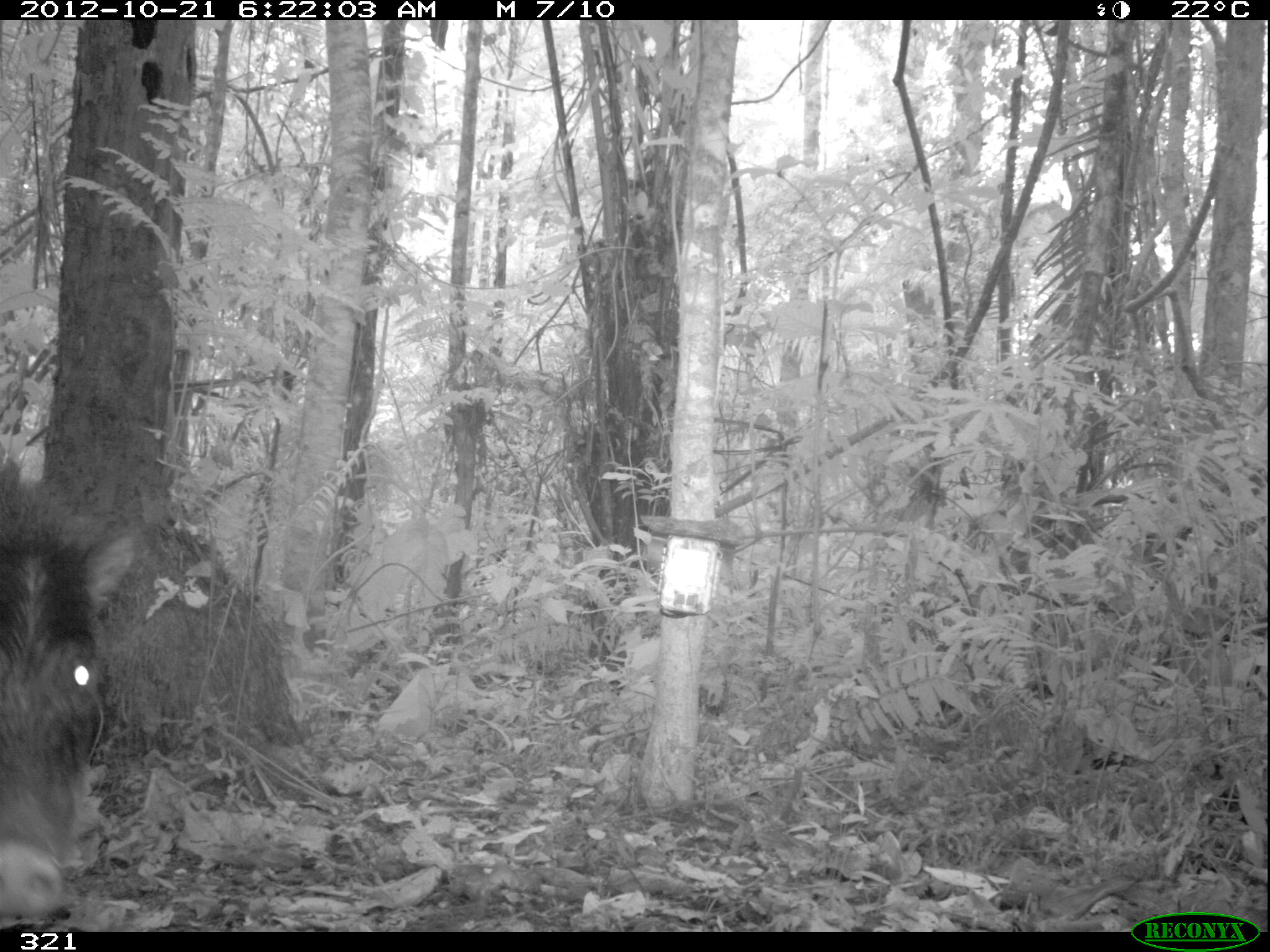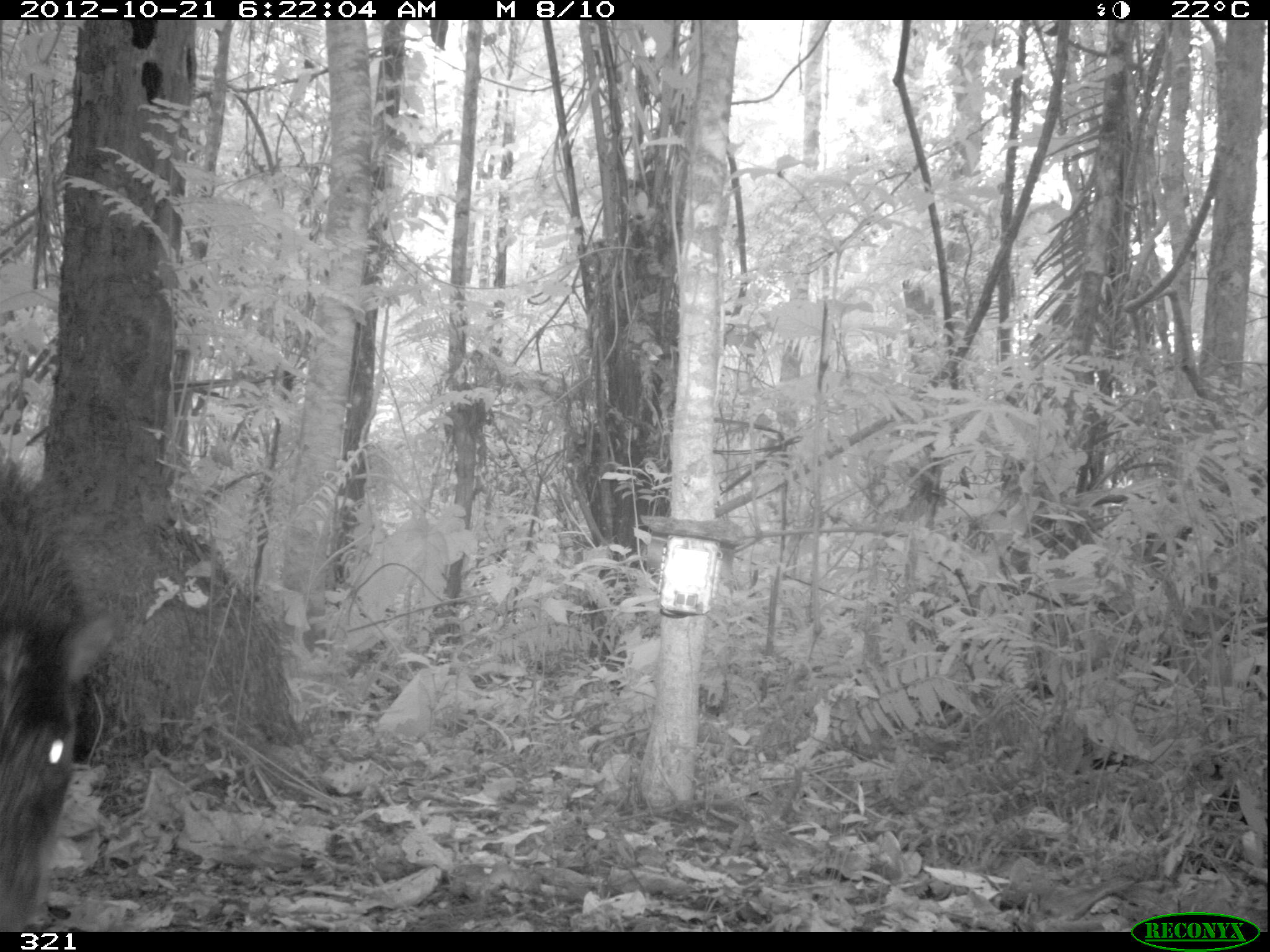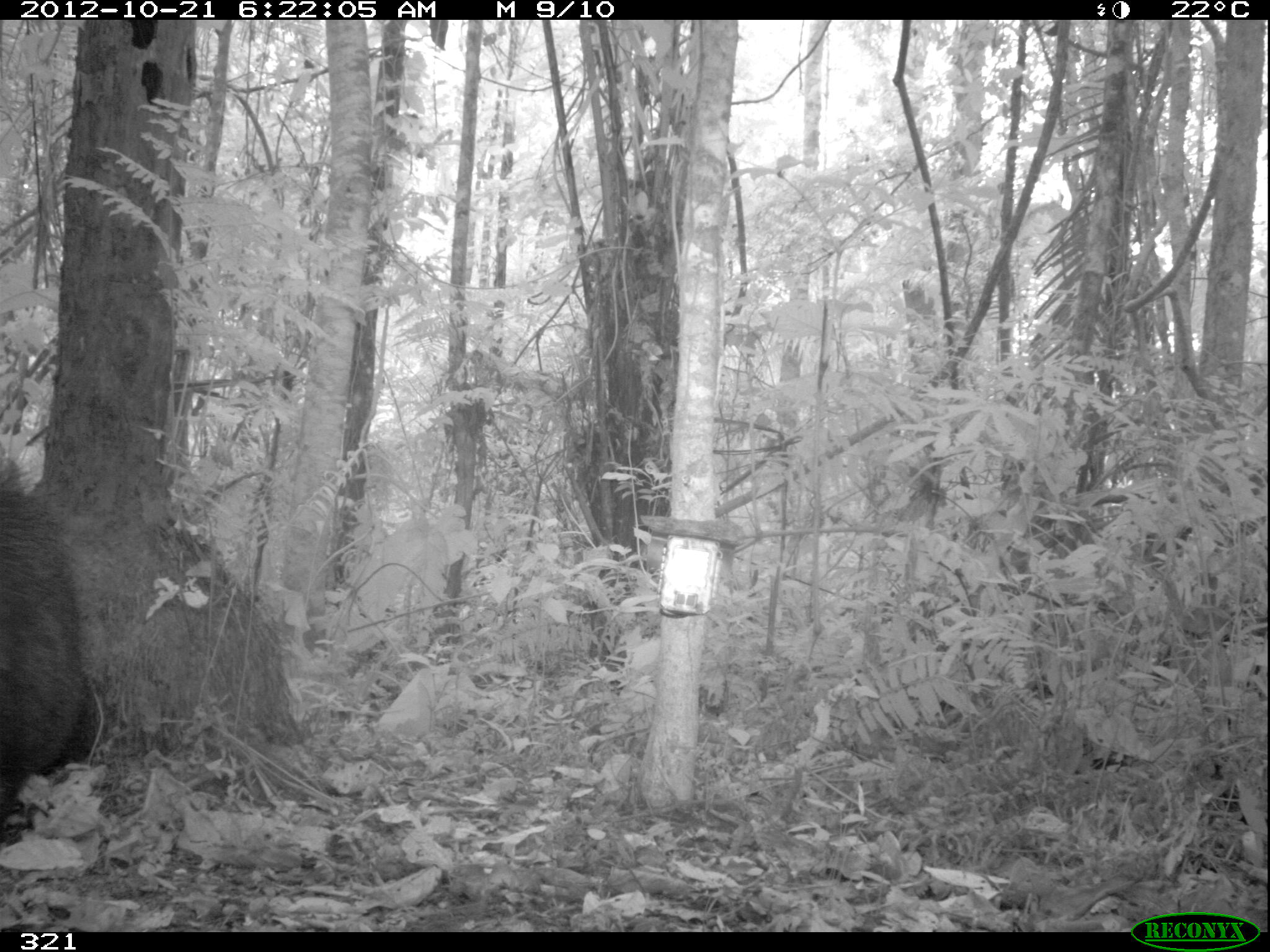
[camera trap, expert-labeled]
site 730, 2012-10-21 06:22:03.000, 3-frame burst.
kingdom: Animalia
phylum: Chordata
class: Mammalia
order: Artiodactyla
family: Tayassuidae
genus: Tayassu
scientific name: Tayassu pecari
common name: white-lipped peccary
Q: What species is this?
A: Tayassu pecari (white-lipped peccary).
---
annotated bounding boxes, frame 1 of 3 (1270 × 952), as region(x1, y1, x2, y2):
tayassu pecari: region(0, 446, 136, 917)